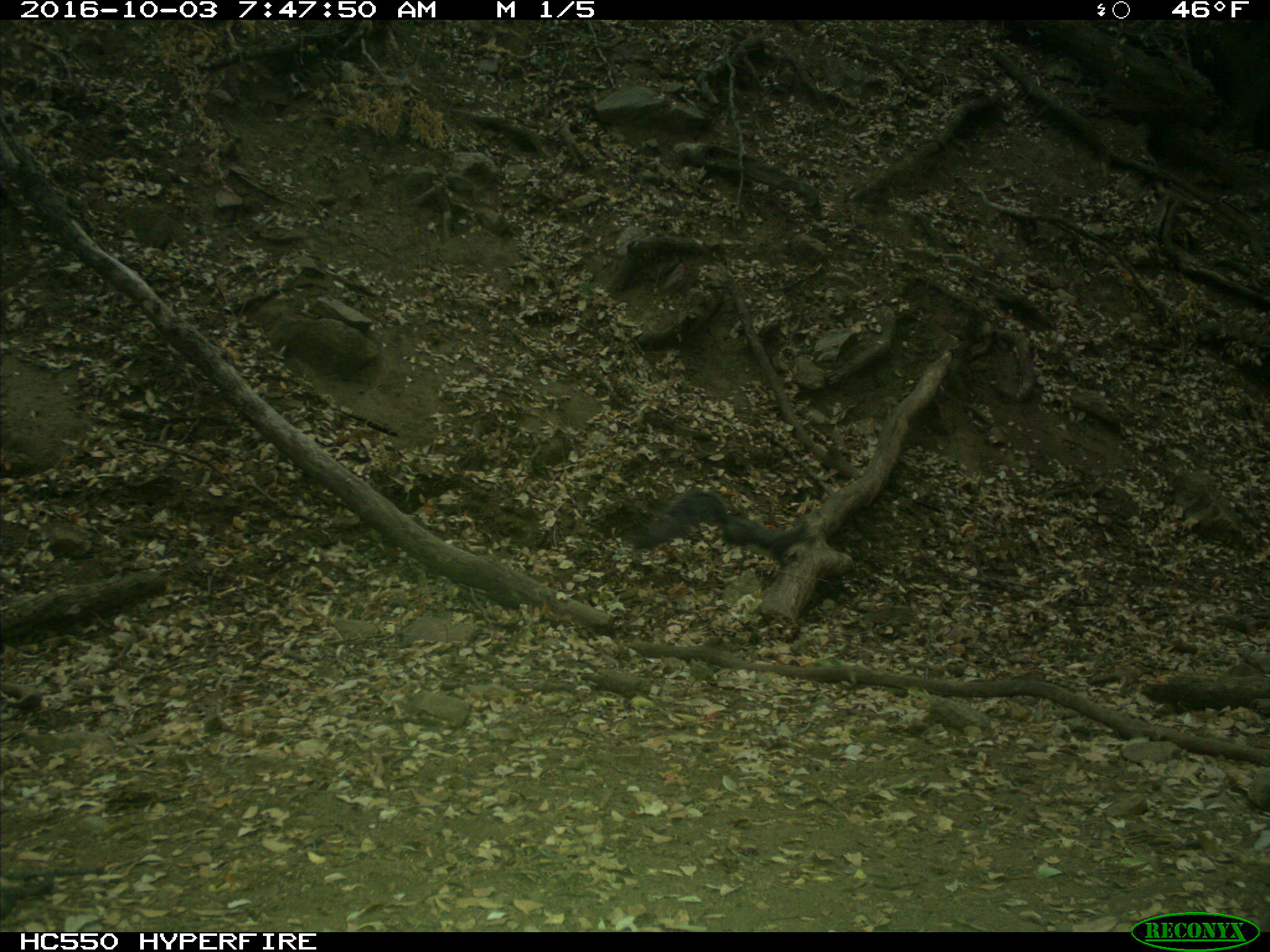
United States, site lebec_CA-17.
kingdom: Animalia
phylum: Chordata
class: Mammalia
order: Rodentia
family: Sciuridae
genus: Sciurus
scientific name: Sciurus carolinensis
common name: eastern gray squirrel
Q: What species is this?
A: Sciurus carolinensis (eastern gray squirrel).